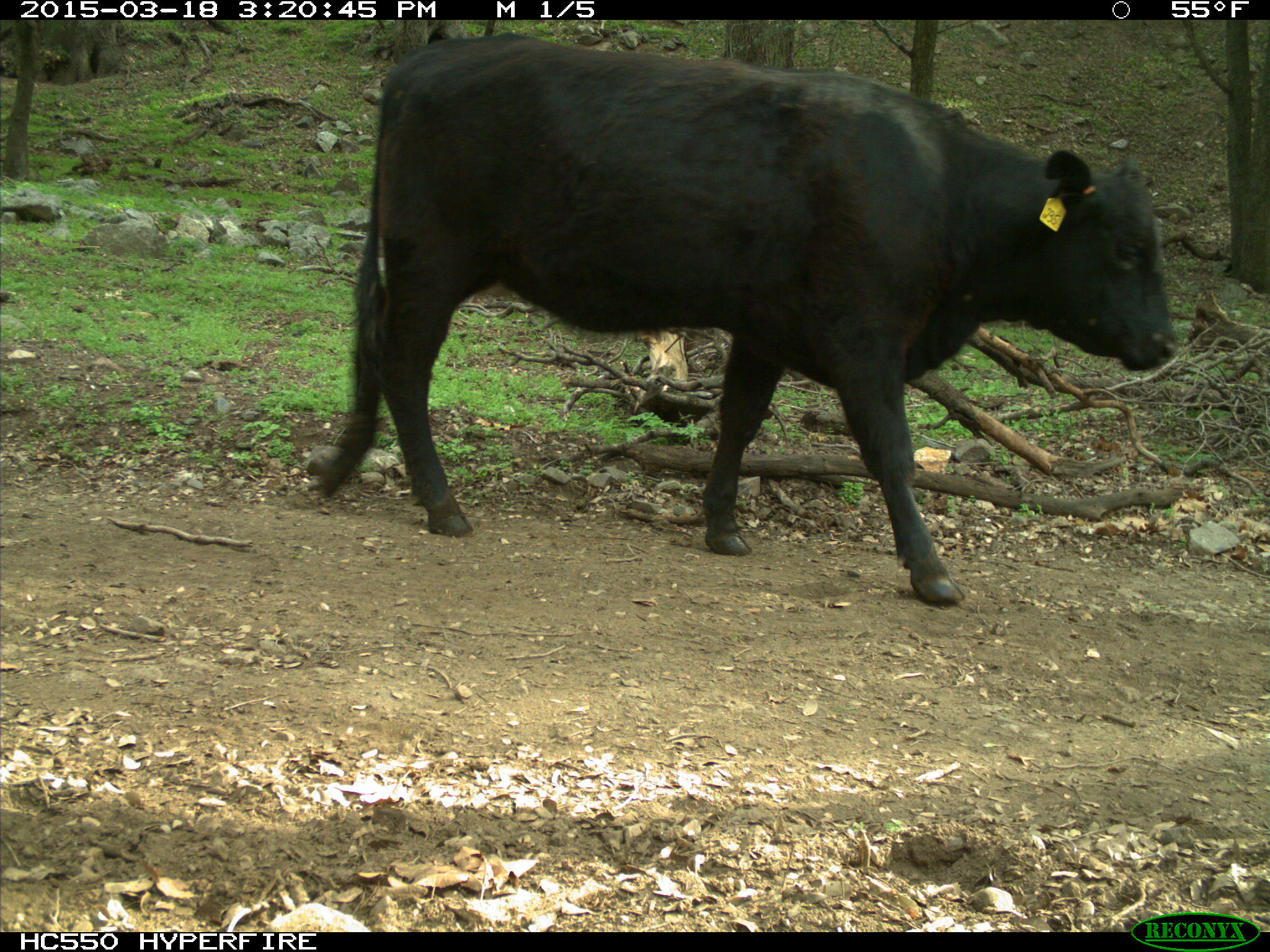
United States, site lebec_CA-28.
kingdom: Animalia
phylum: Chordata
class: Mammalia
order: Artiodactyla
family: Bovidae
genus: Bos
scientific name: Bos taurus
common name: domestic cow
Bos taurus (domestic cow).